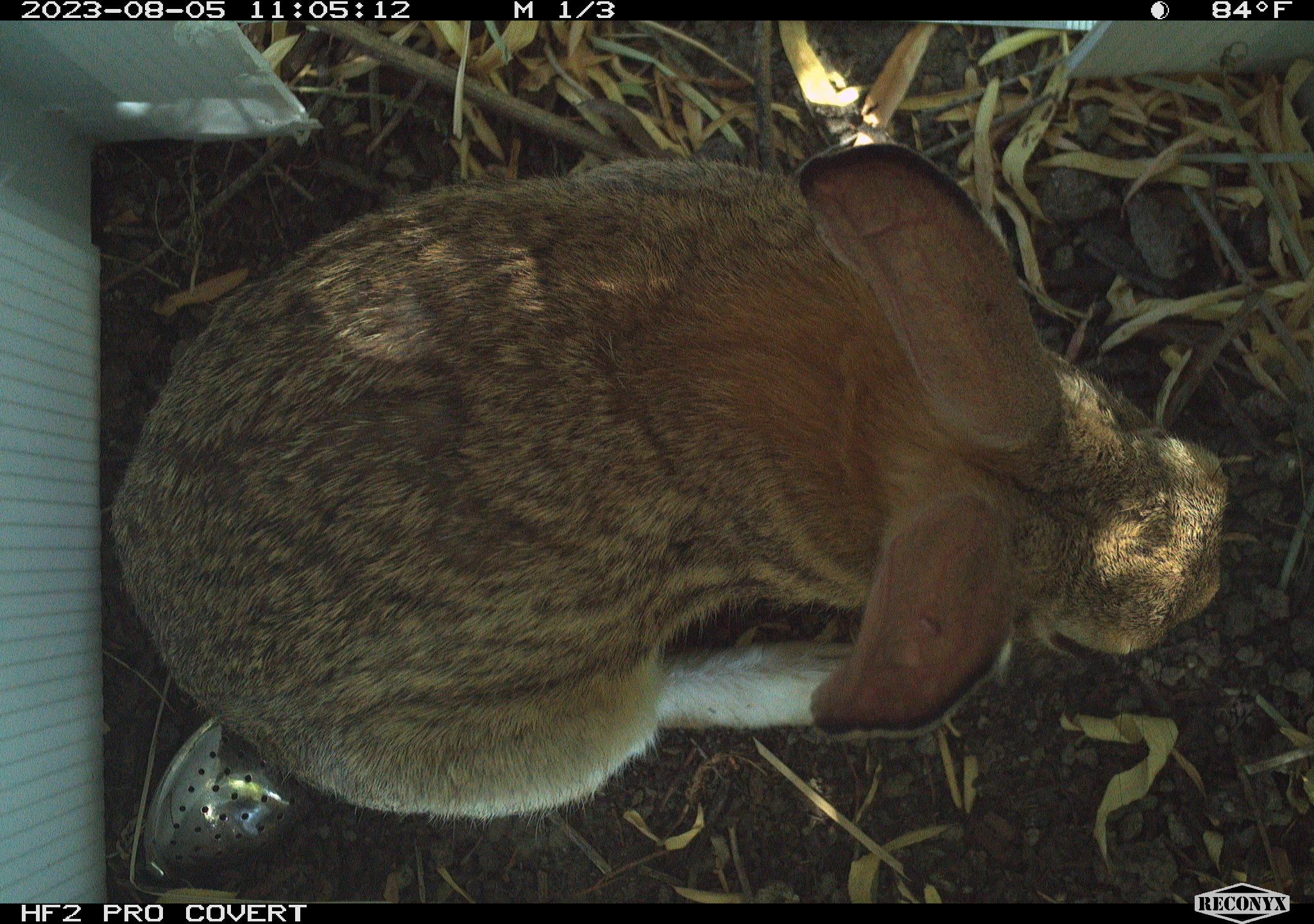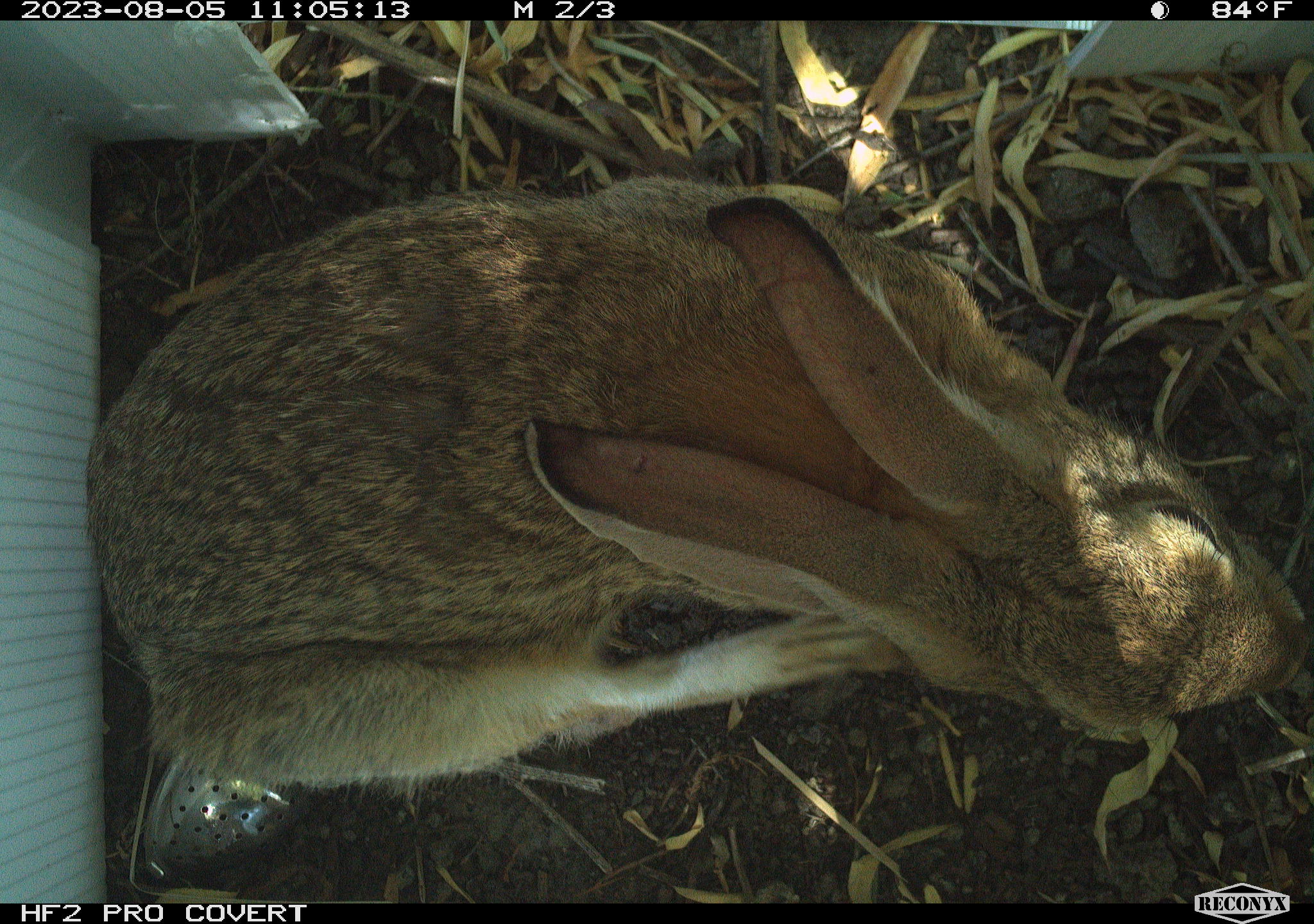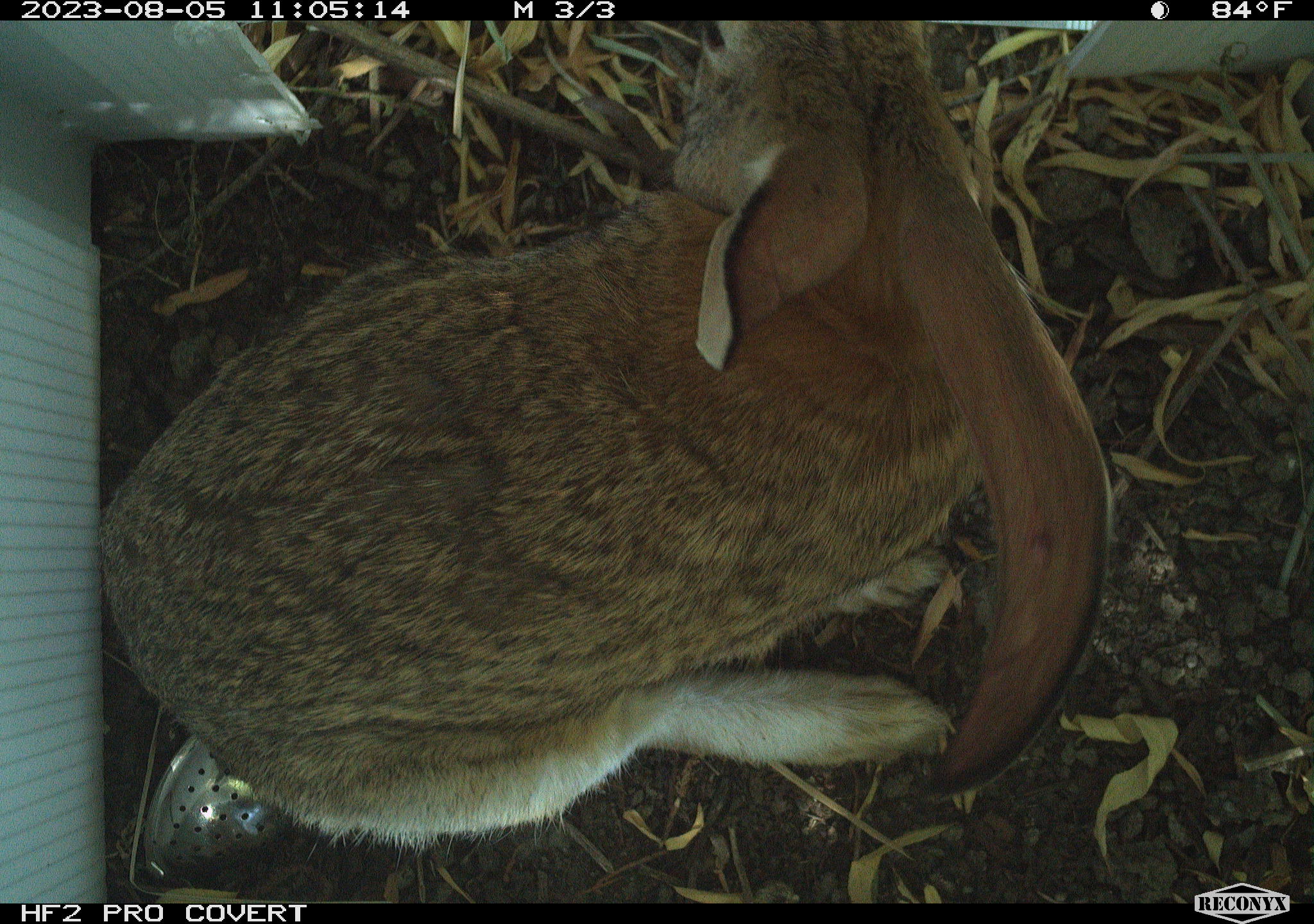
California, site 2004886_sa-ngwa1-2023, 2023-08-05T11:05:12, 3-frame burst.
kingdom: Animalia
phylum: Chordata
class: Mammalia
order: Lagomorpha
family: Leporidae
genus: Sylvilagus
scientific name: Sylvilagus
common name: cottontail rabbits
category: sylvilagus species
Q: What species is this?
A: Sylvilagus species (cottontail rabbits) (Sylvilagus).